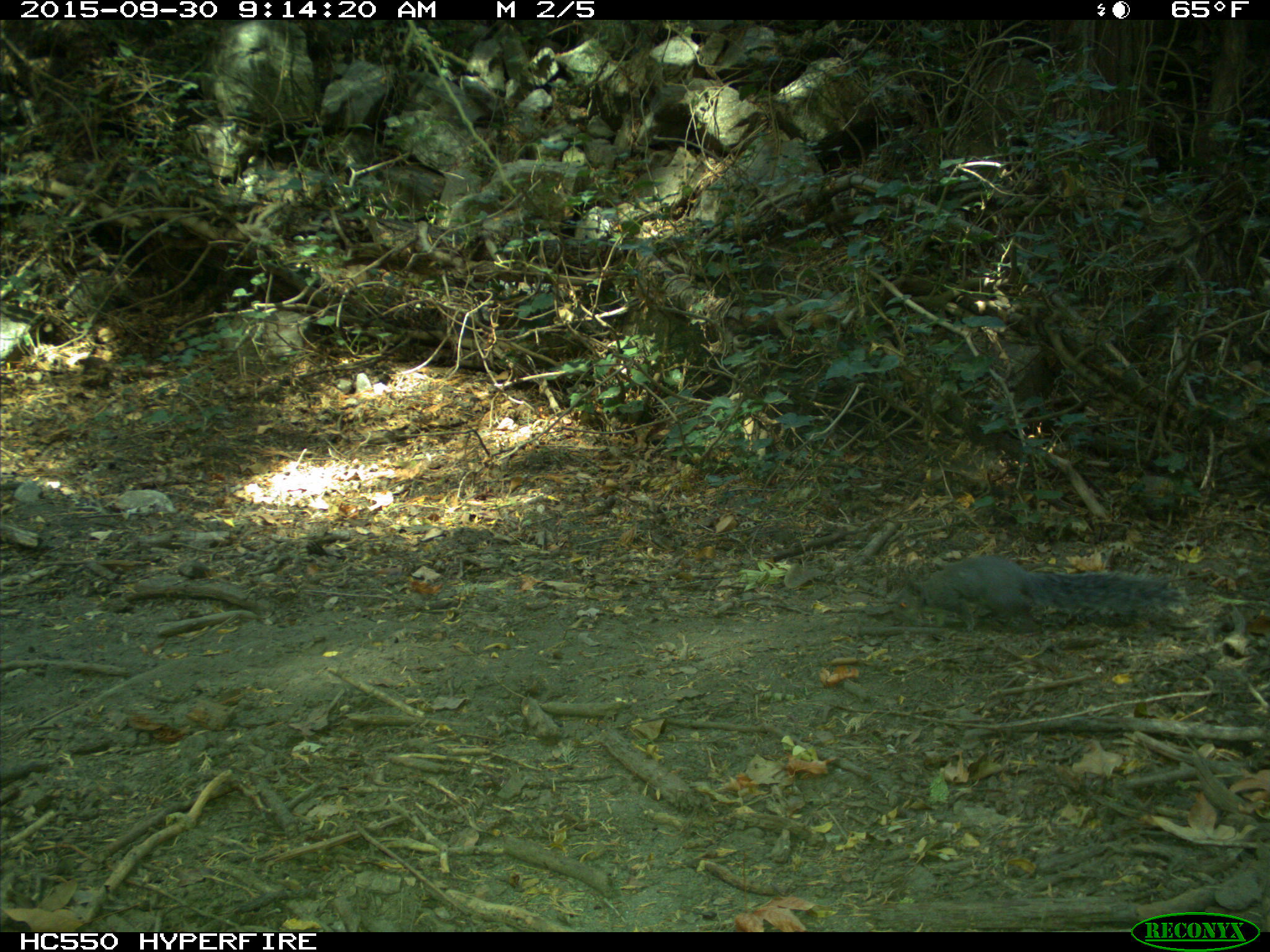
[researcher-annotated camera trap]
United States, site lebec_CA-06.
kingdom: Animalia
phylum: Chordata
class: Mammalia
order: Rodentia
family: Sciuridae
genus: Sciurus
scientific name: Sciurus carolinensis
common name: eastern gray squirrel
Sciurus carolinensis (eastern gray squirrel).